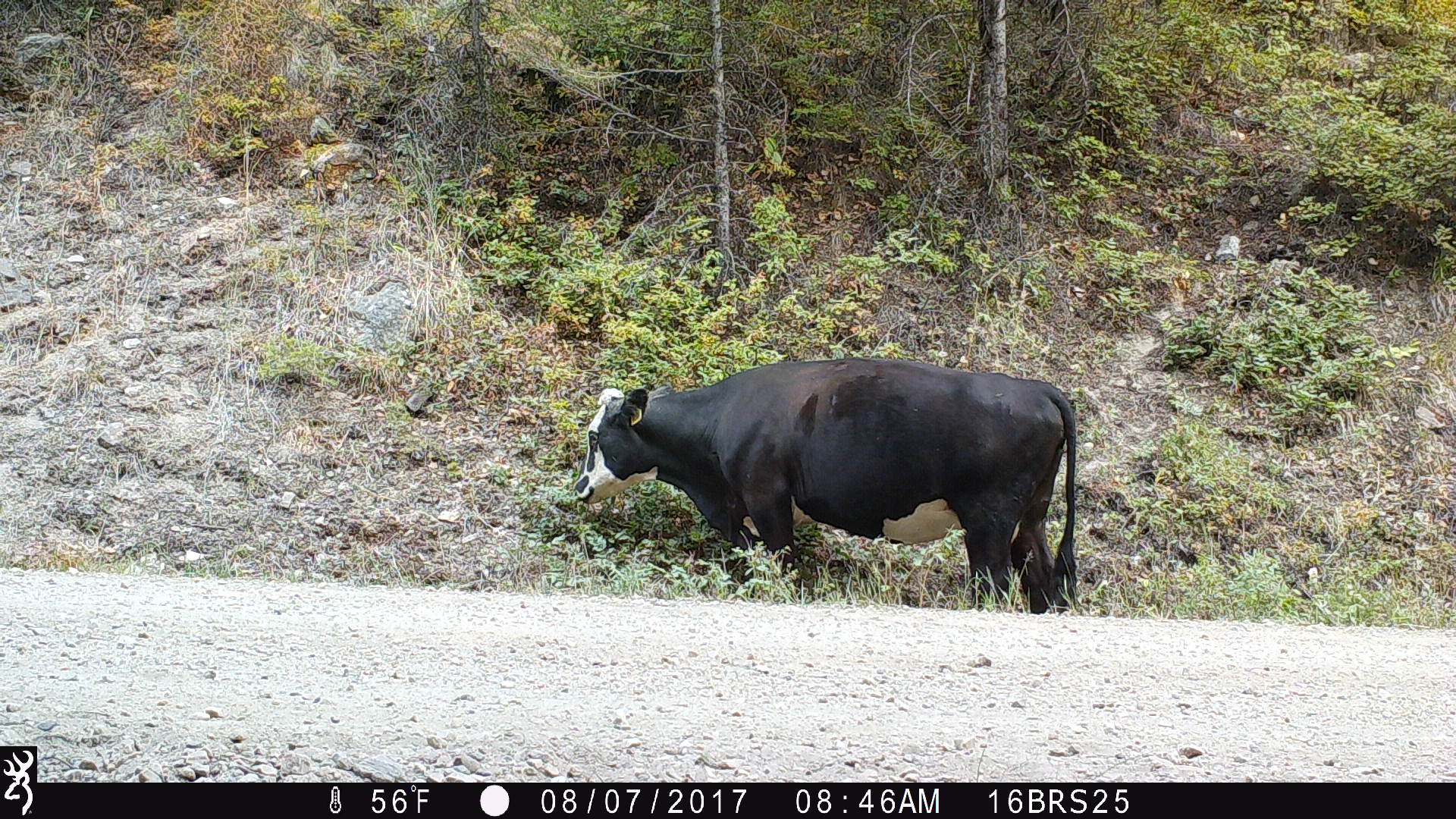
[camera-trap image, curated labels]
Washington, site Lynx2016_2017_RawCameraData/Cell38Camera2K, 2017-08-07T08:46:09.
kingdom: Animalia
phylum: Chordata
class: Mammalia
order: Artiodactyla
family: Bovidae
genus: Bos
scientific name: Bos taurus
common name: domestic cattle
Domestic cattle (Bos taurus). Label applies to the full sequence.